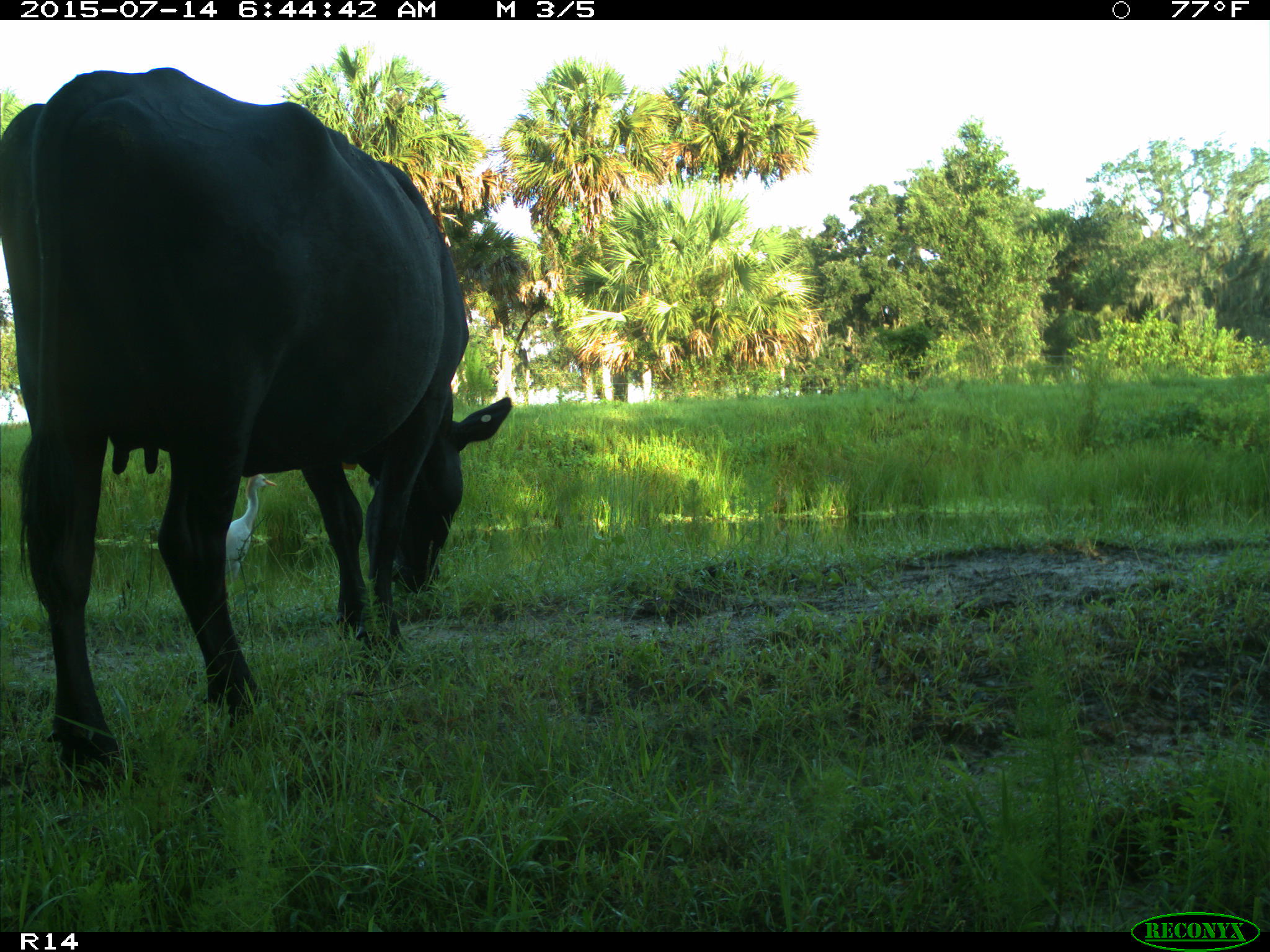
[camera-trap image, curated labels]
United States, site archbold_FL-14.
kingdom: Animalia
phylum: Chordata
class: Mammalia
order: Artiodactyla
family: Bovidae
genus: Bos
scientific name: Bos taurus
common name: domestic cow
Bos taurus (domestic cow).